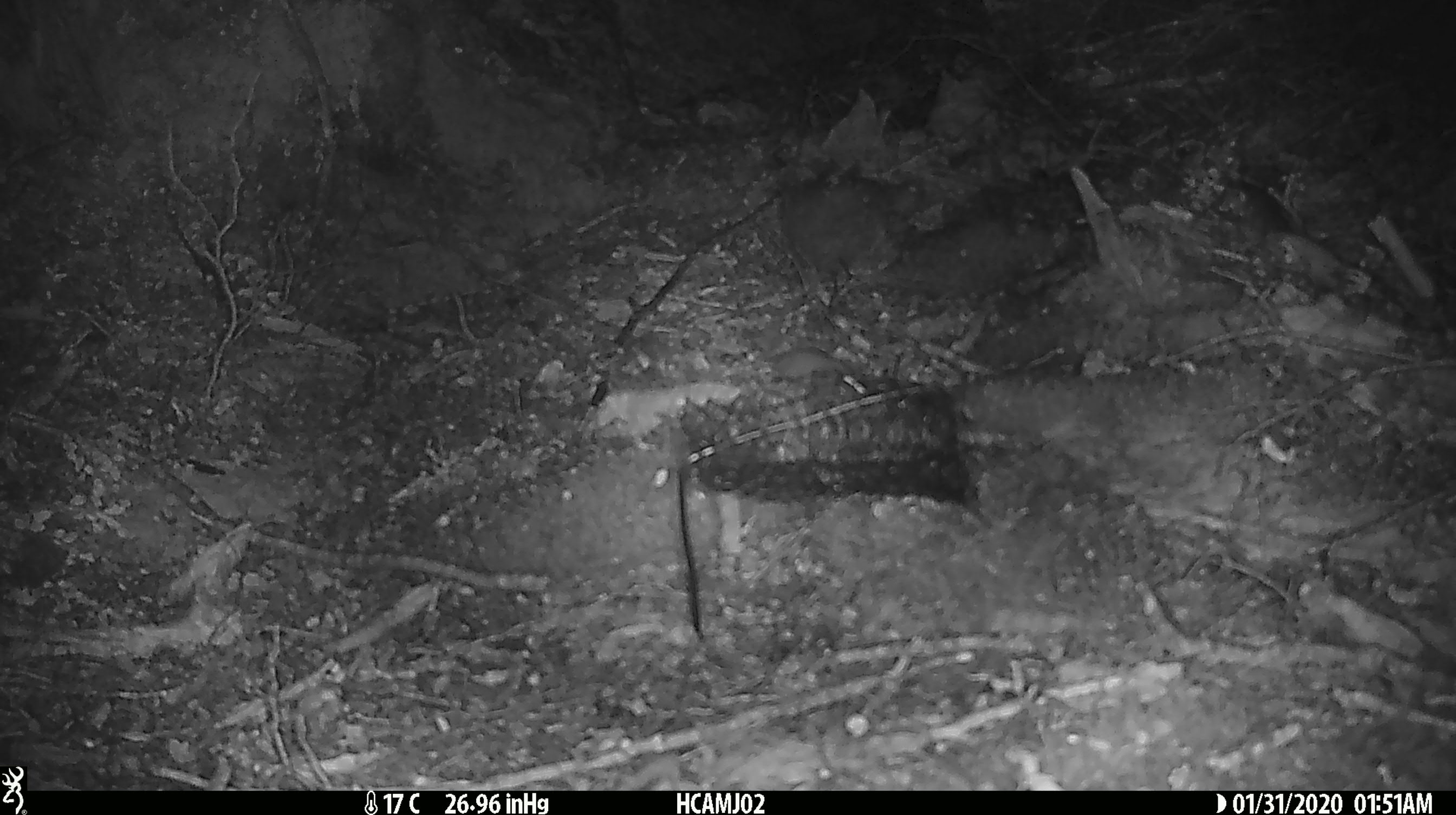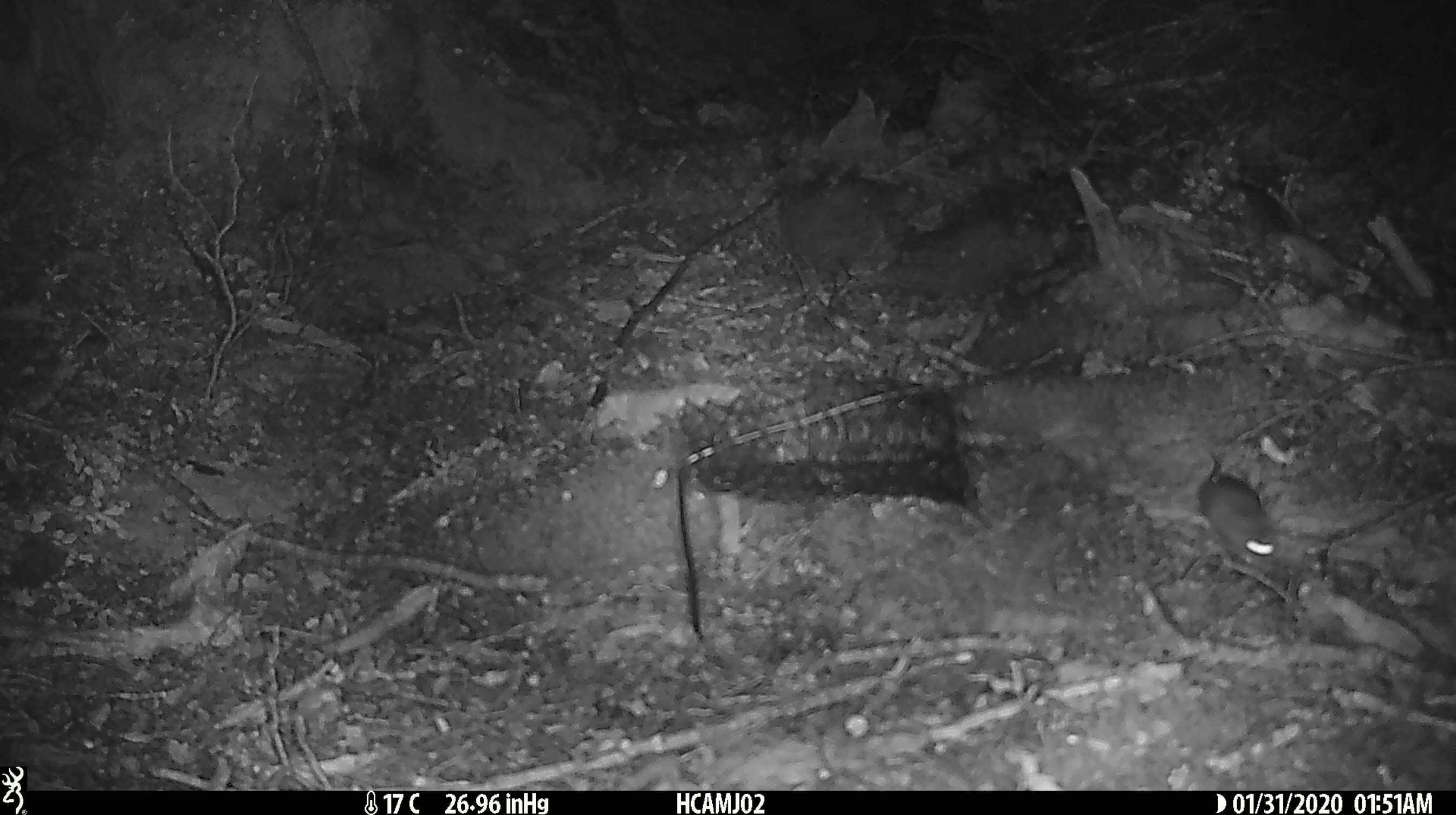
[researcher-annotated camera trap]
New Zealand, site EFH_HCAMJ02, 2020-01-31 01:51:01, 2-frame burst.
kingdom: Animalia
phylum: Chordata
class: Mammalia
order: Rodentia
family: Muridae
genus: Mus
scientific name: Mus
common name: mouse